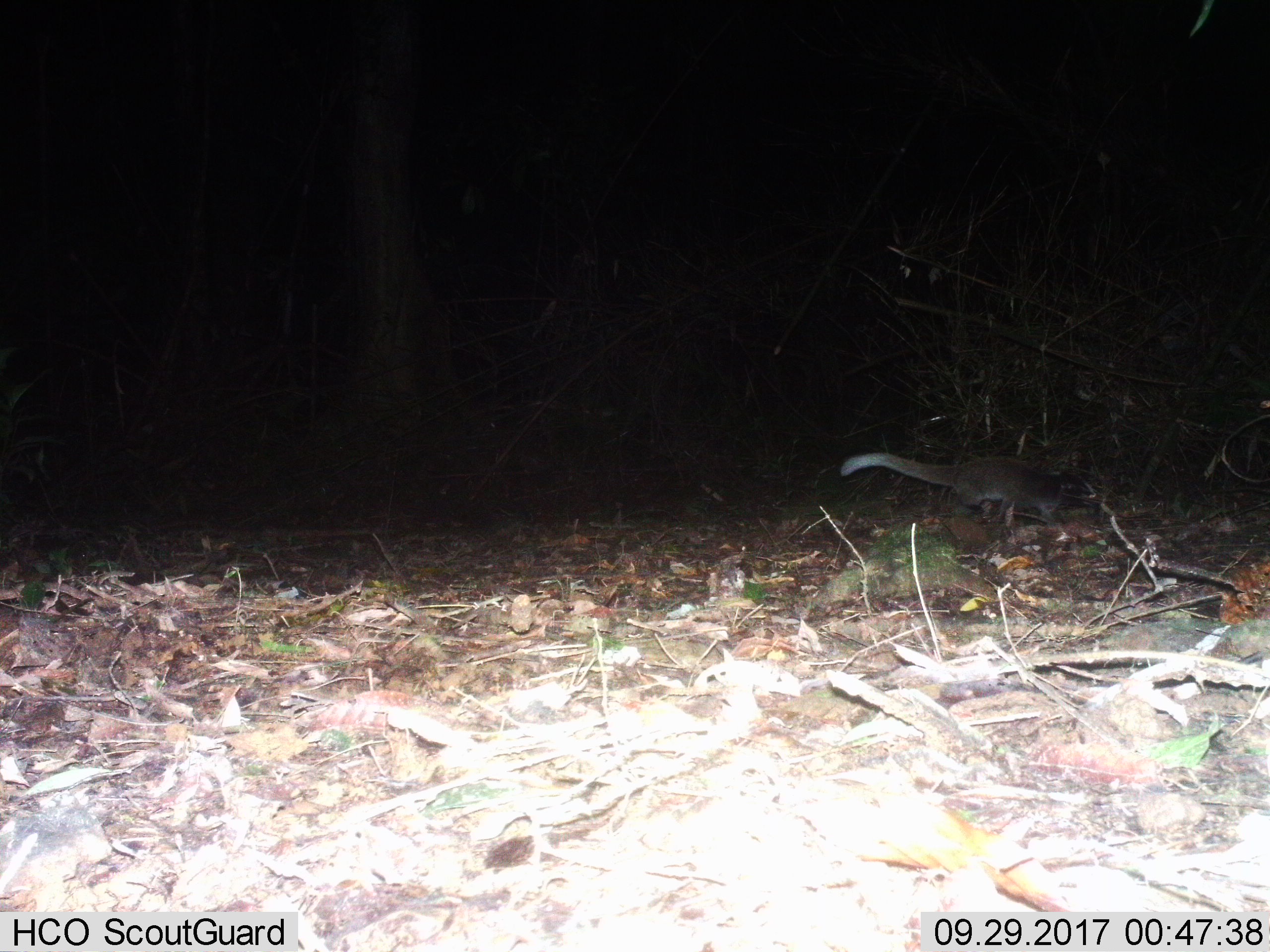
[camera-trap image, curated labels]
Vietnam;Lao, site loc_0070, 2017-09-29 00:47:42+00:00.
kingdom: Animalia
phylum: Chordata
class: Mammalia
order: Carnivora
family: Viverridae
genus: Paguma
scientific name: Paguma larvata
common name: masked palm civet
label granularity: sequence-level